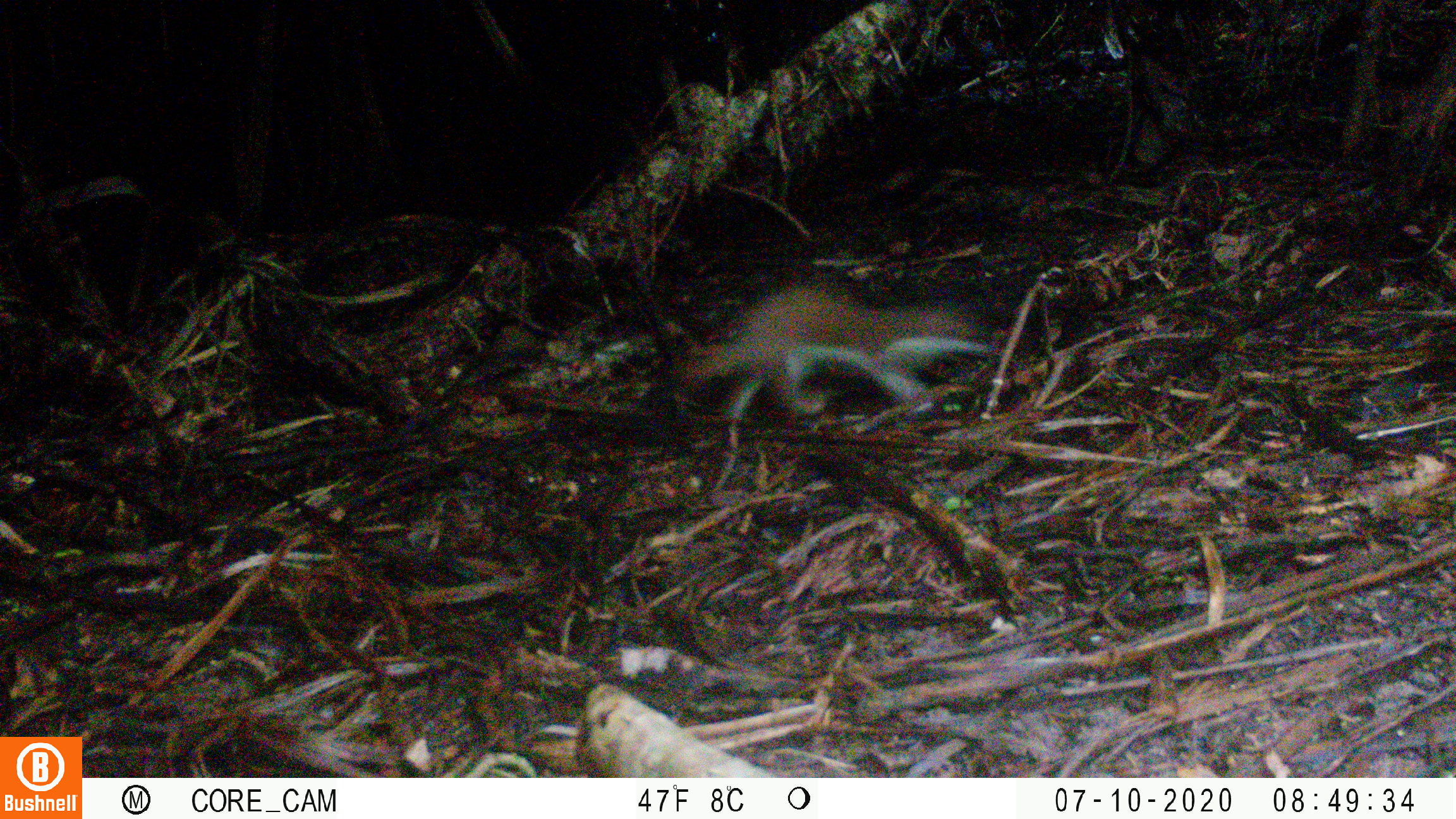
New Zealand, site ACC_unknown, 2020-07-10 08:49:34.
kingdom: Animalia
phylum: Chordata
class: Mammalia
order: Carnivora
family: Mustelidae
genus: Mustela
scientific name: Mustela erminea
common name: stoat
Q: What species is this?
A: Stoat (Mustela erminea).